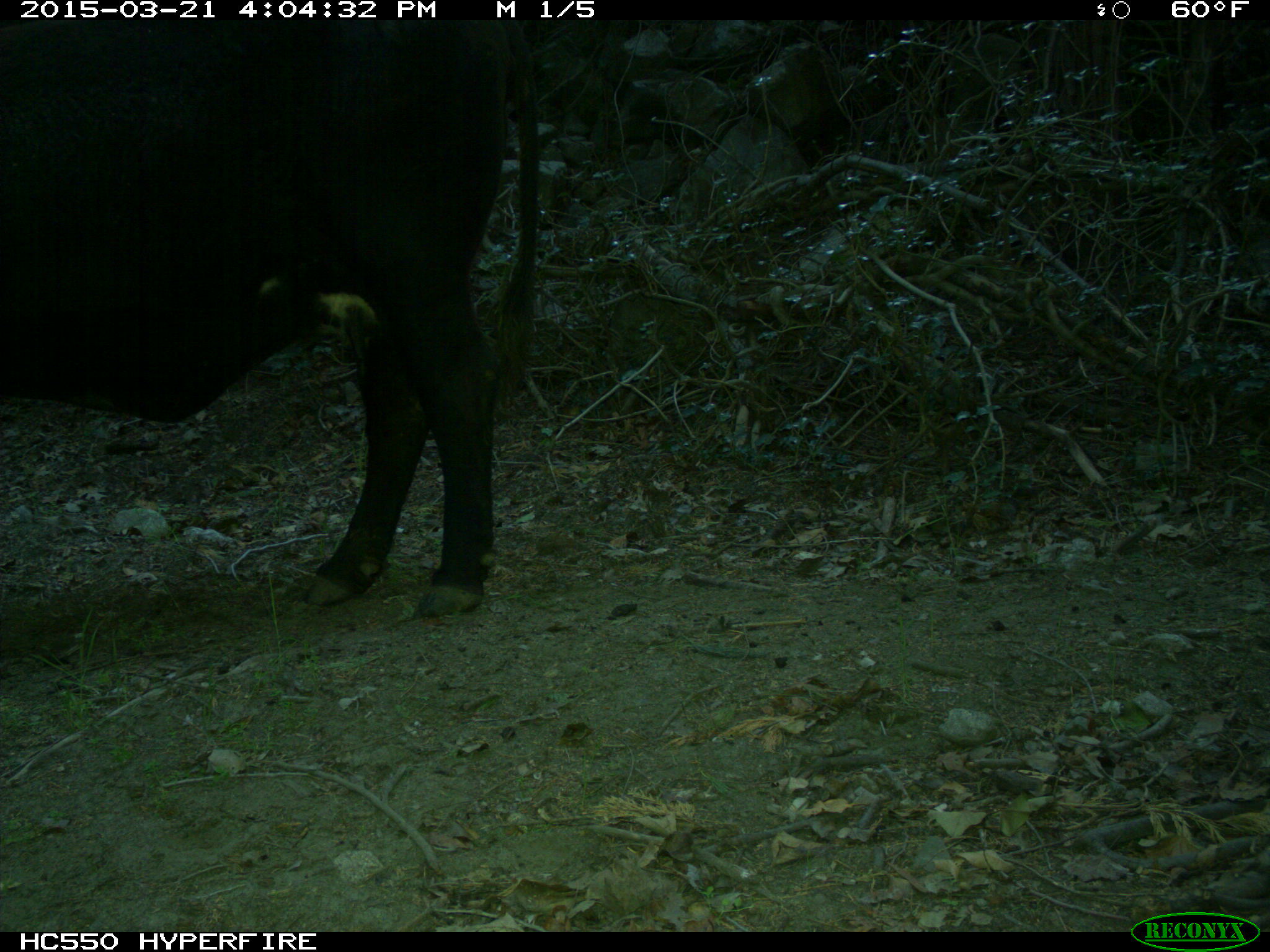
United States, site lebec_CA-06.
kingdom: Animalia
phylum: Chordata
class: Mammalia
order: Artiodactyla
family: Bovidae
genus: Bos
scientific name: Bos taurus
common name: domestic cow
Bos taurus (domestic cow).